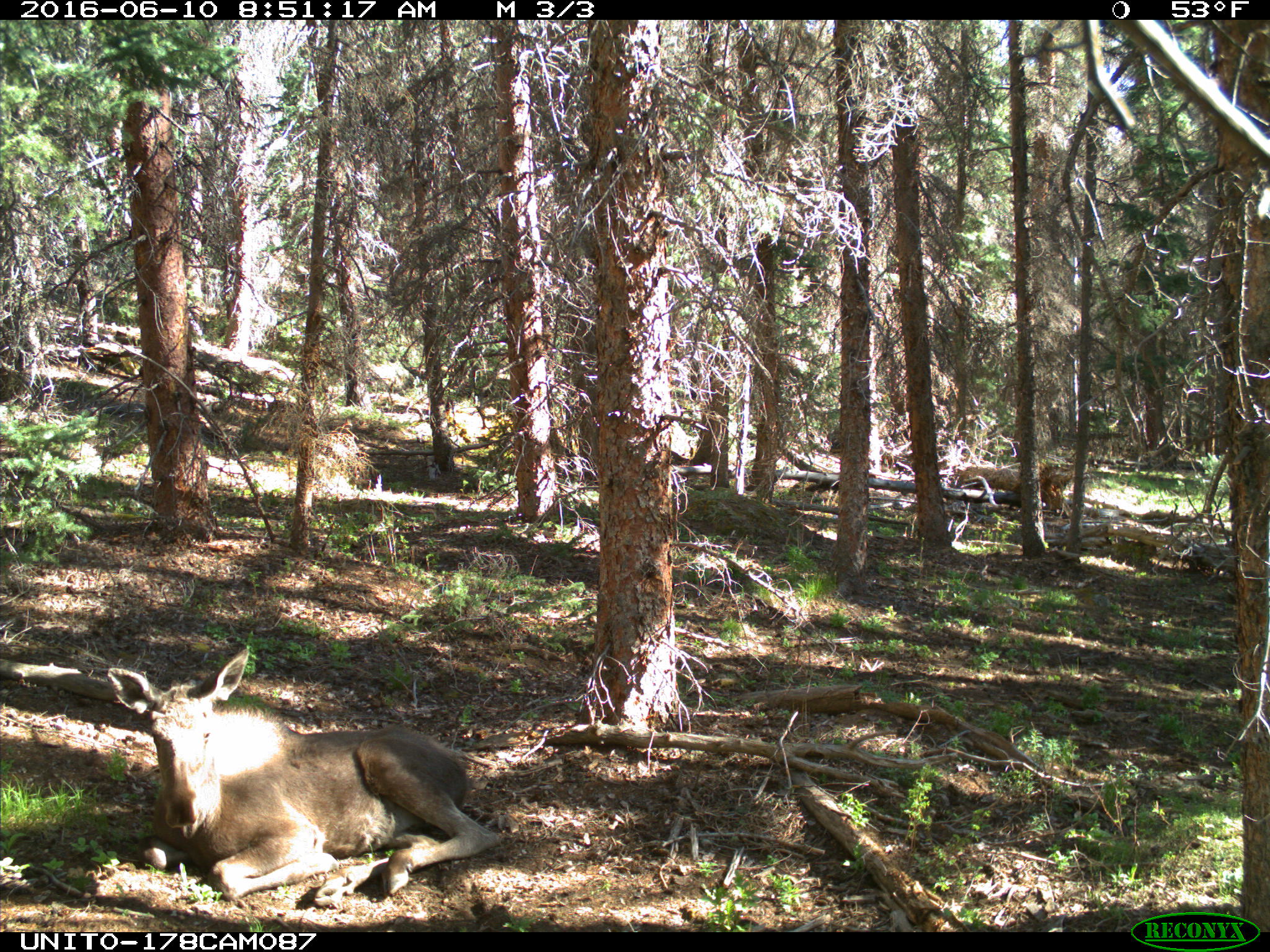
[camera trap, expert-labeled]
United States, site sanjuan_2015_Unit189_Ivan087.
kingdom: Animalia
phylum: Chordata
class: Mammalia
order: Artiodactyla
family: Cervidae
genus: Alces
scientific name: Alces alces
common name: moose